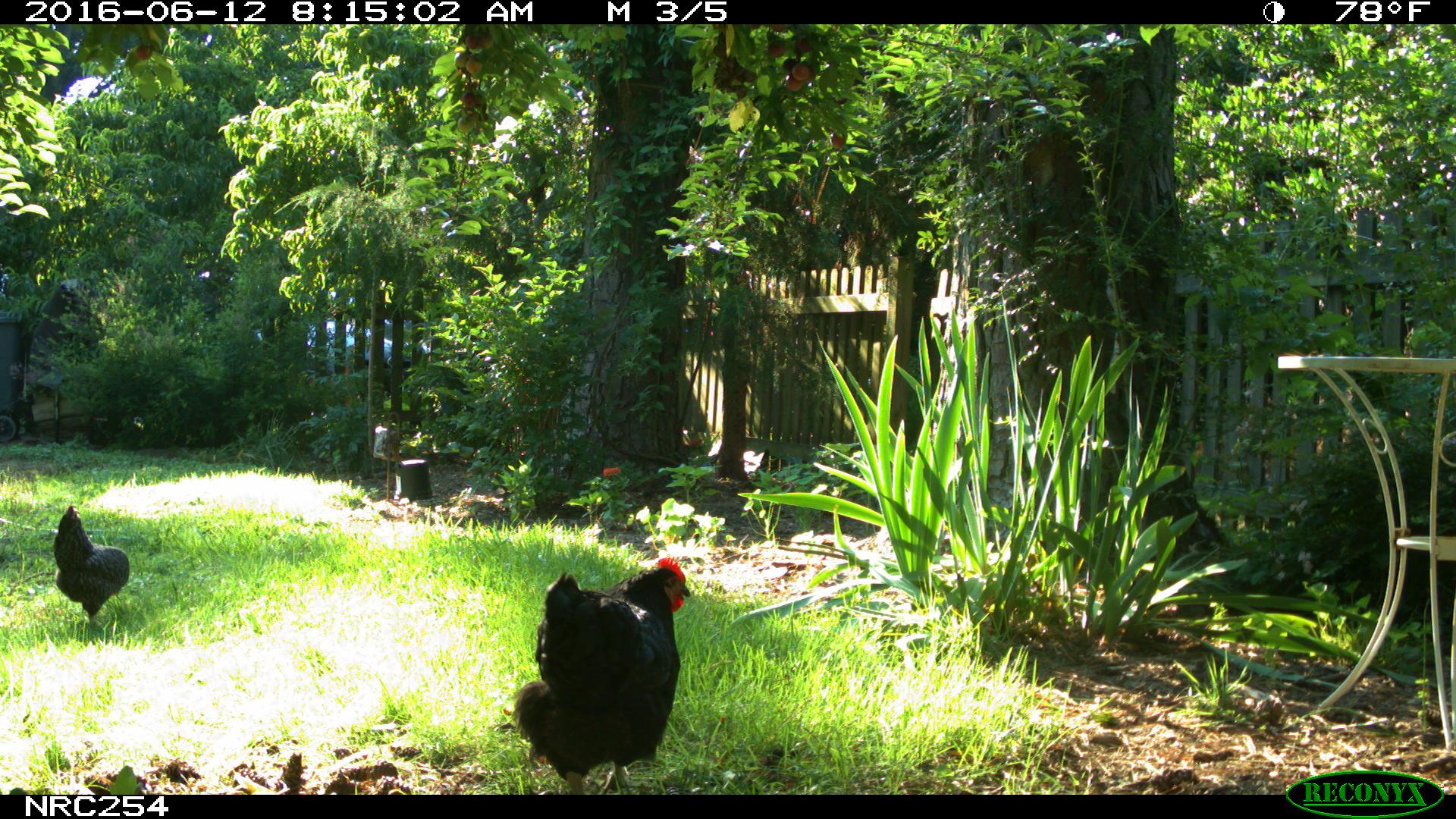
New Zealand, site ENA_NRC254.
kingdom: Animalia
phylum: Chordata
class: Aves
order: Galliformes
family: Phasianidae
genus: Gallus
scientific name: Gallus gallus domesticus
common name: chicken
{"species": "chicken (Gallus gallus domesticus)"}